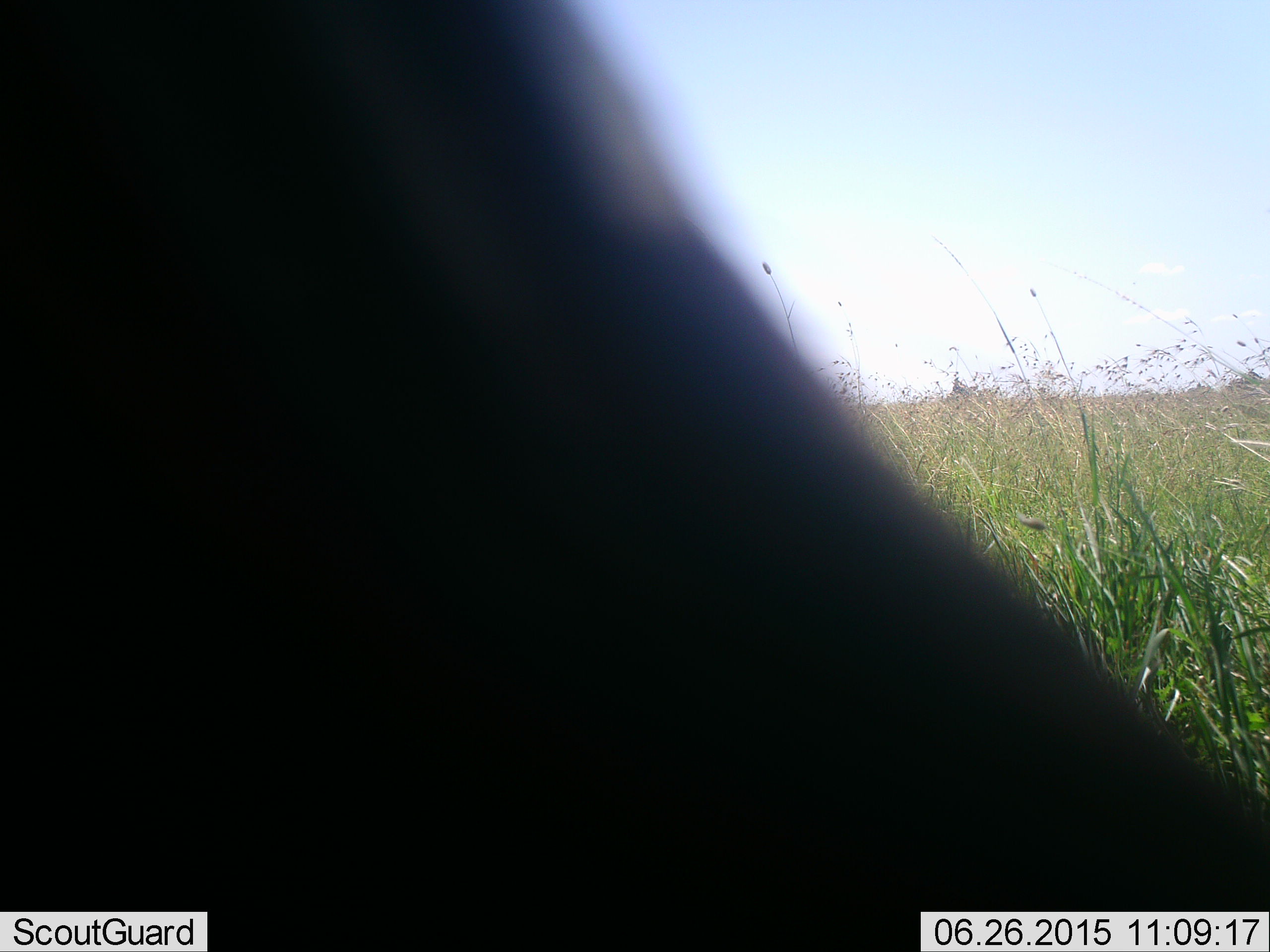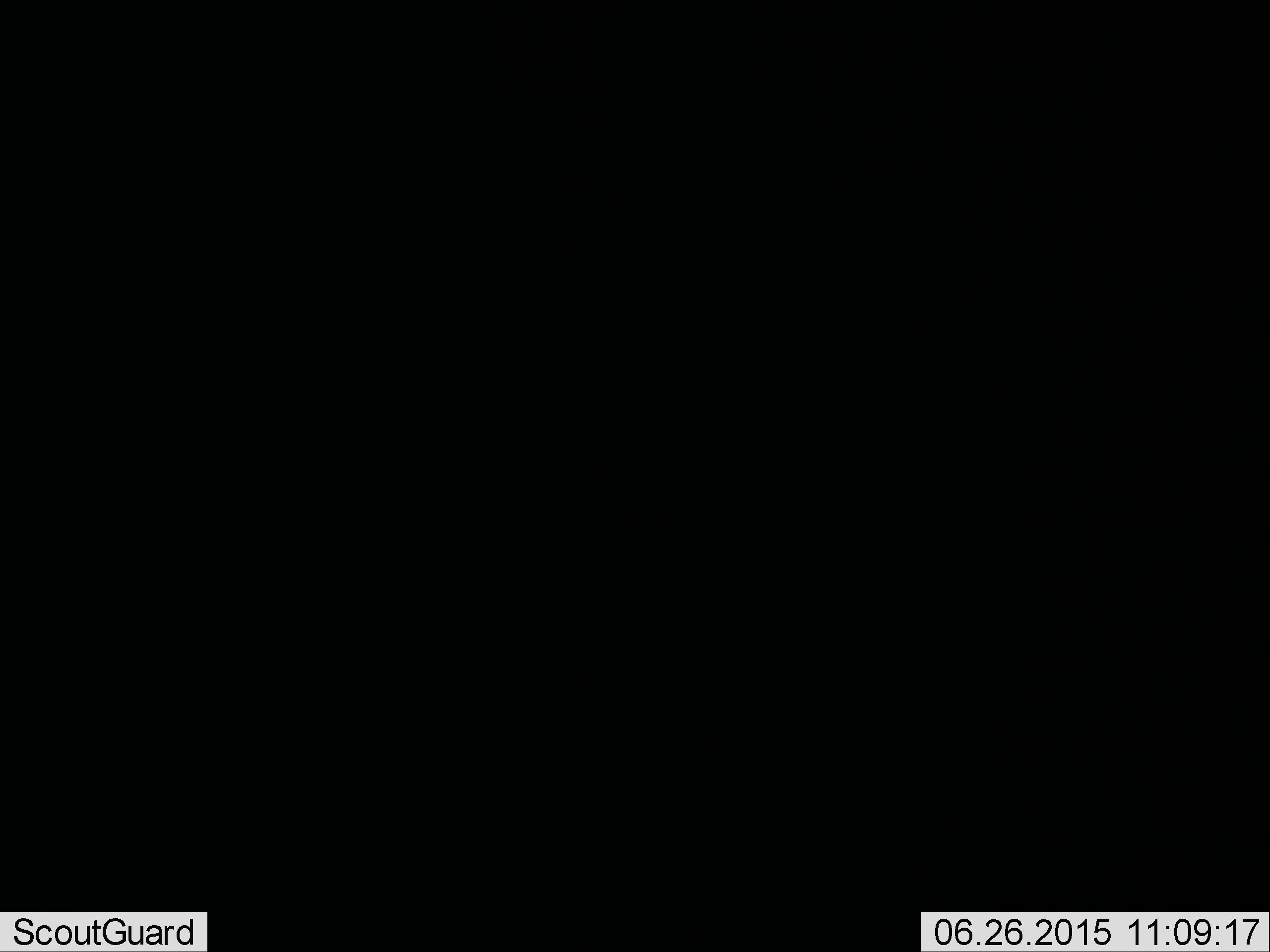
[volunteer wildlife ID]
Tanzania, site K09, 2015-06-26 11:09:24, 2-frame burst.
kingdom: Animalia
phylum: Chordata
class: Mammalia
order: Perissodactyla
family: Equidae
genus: Equus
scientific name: Equus quagga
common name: plains zebra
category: zebra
Zebra (plains zebra) (Equus quagga), count 1. Behavior (volunteer vote fractions): standing 40%, resting 10%, moving 50%, interacting 0%. Young present (vote fraction): 0%. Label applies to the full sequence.